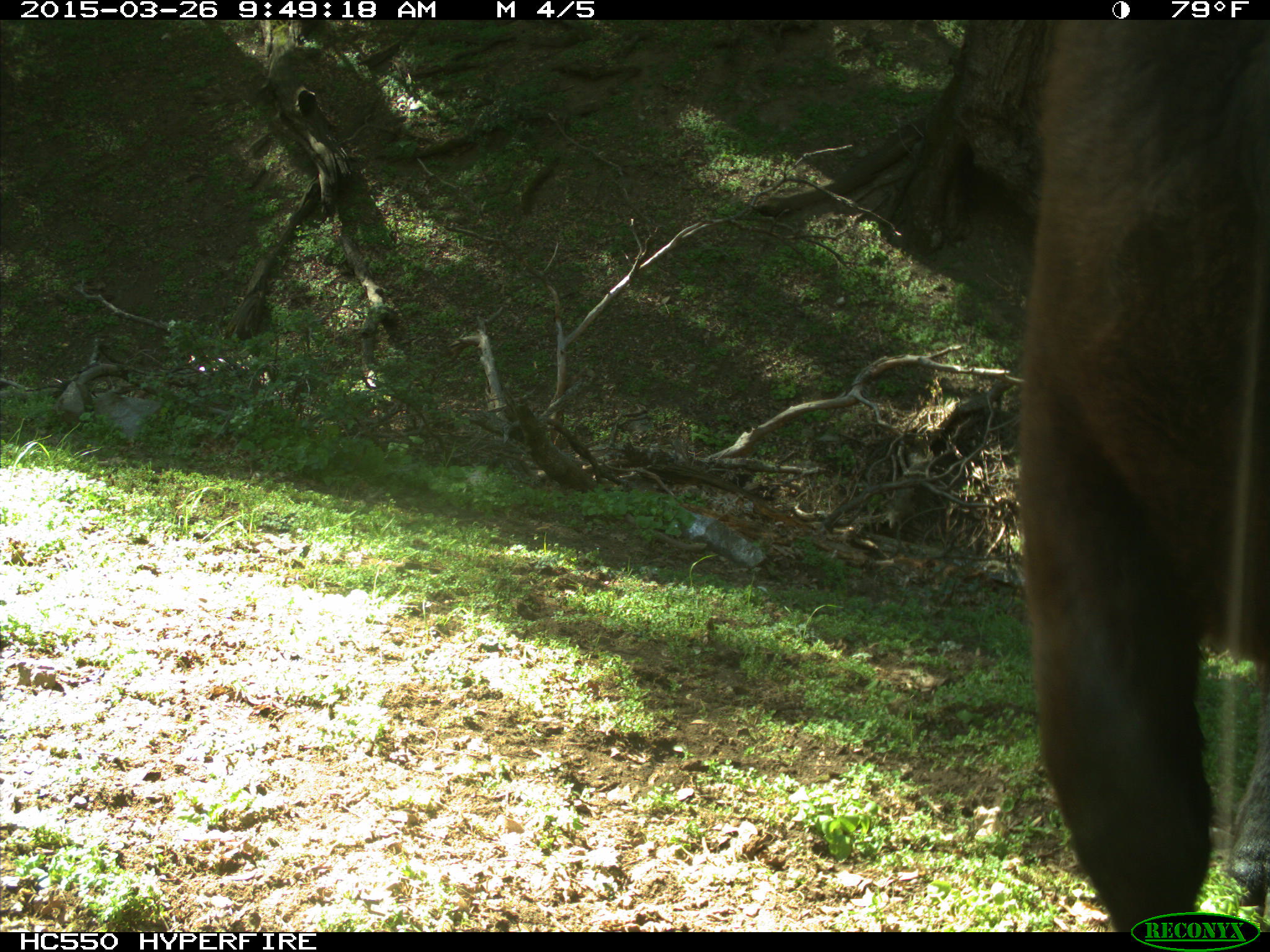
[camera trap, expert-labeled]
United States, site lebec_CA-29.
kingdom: Animalia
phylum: Chordata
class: Mammalia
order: Artiodactyla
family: Bovidae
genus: Bos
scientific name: Bos taurus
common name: domestic cow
Bos taurus (domestic cow).